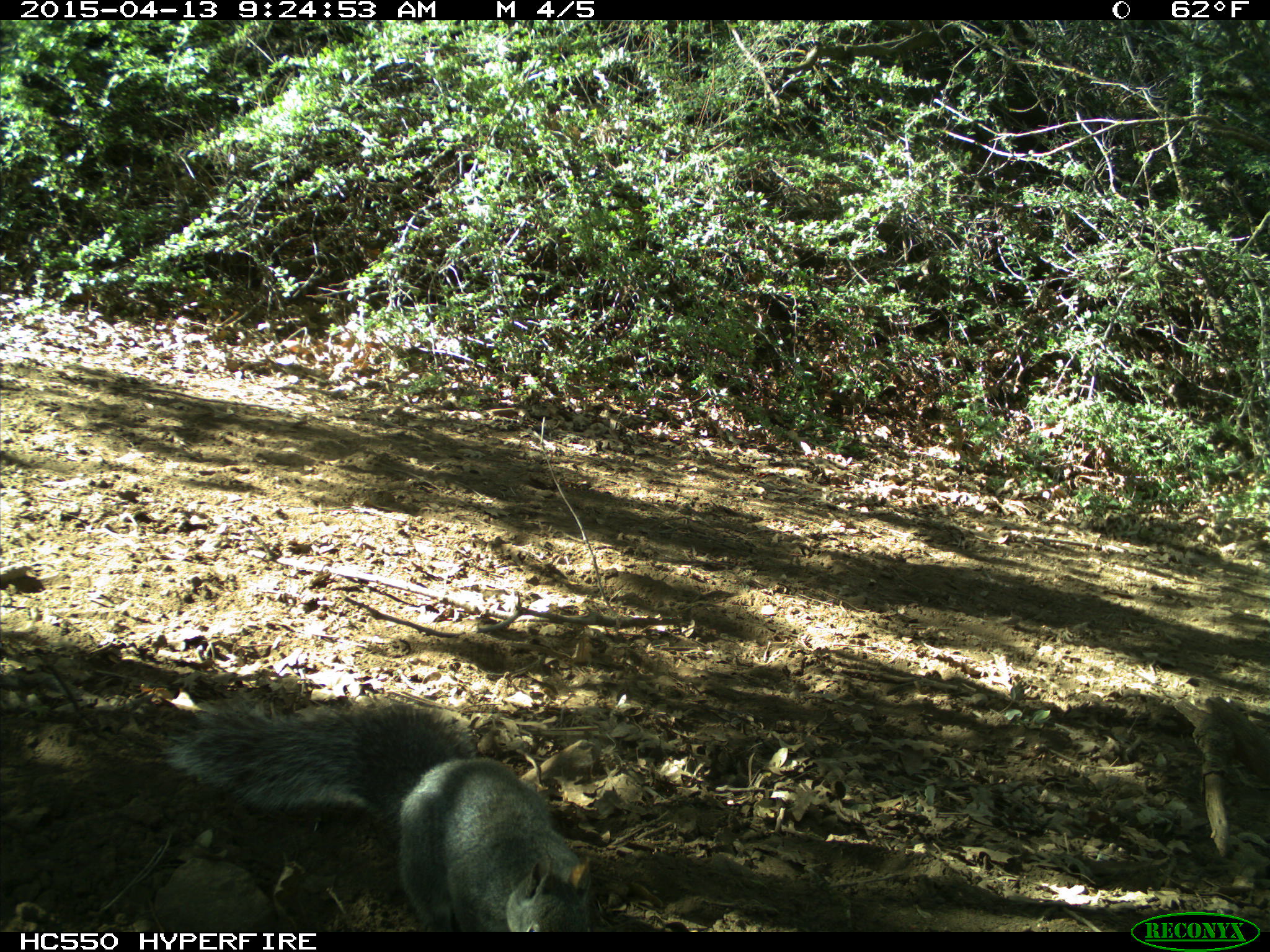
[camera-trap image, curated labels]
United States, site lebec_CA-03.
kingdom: Animalia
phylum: Chordata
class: Mammalia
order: Rodentia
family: Sciuridae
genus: Sciurus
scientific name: Sciurus carolinensis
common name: eastern gray squirrel